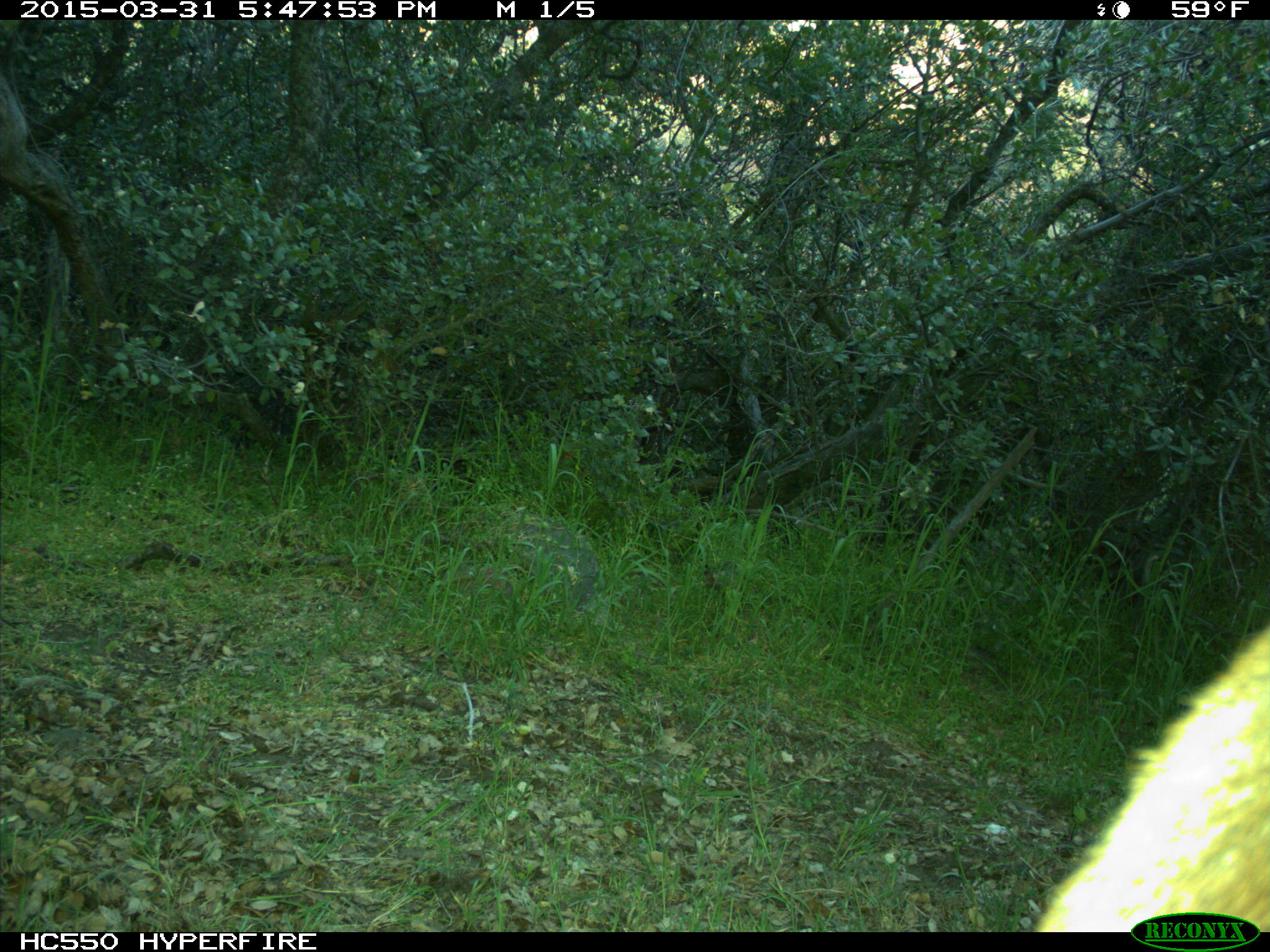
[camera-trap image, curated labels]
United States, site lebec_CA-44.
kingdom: Animalia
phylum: Chordata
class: Mammalia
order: Carnivora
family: Felidae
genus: Puma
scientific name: Puma concolor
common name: mountain lion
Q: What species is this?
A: Puma concolor (mountain lion).